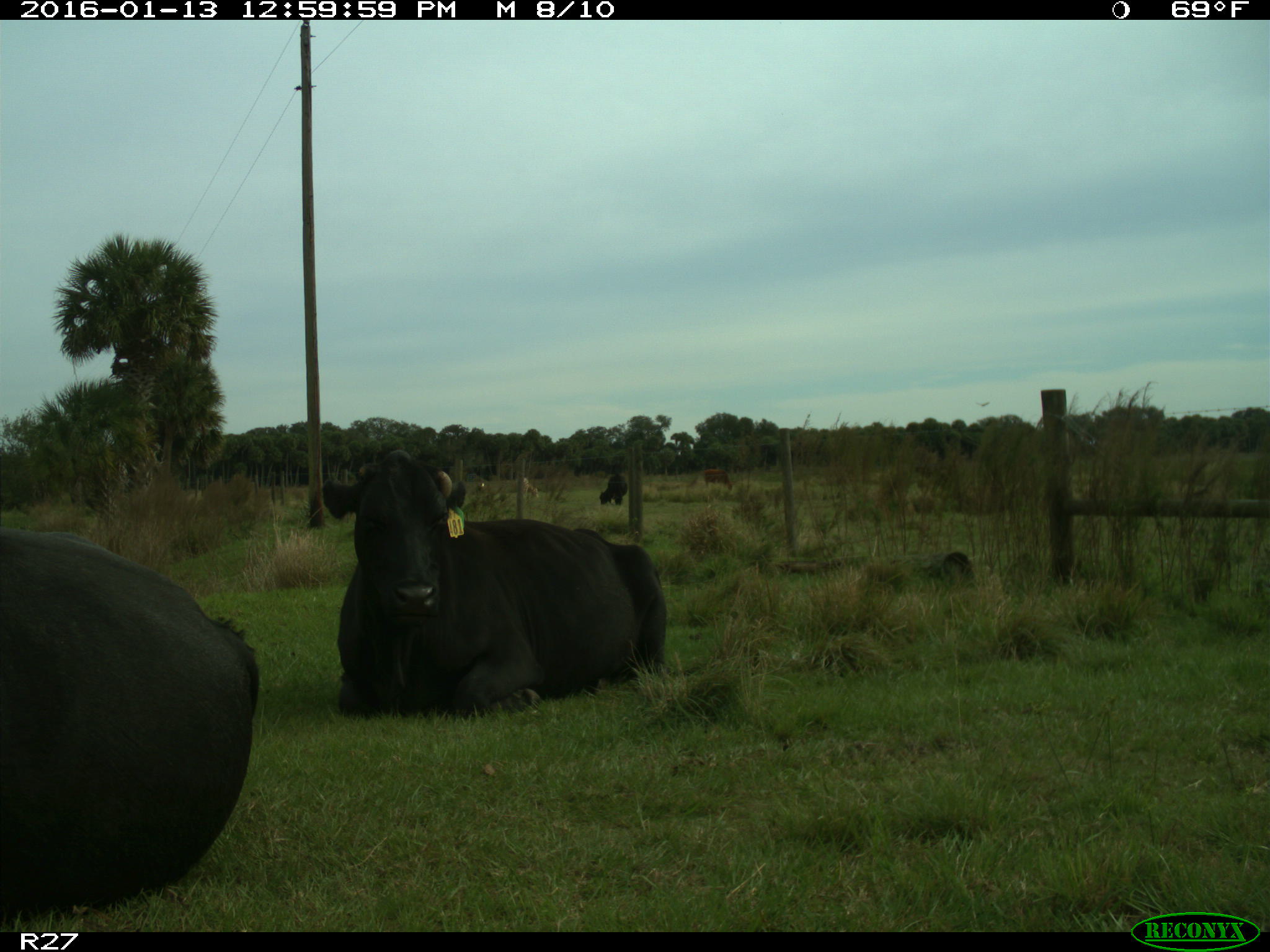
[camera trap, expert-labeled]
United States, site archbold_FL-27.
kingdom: Animalia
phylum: Chordata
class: Mammalia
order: Artiodactyla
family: Bovidae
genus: Bos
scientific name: Bos taurus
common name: domestic cow